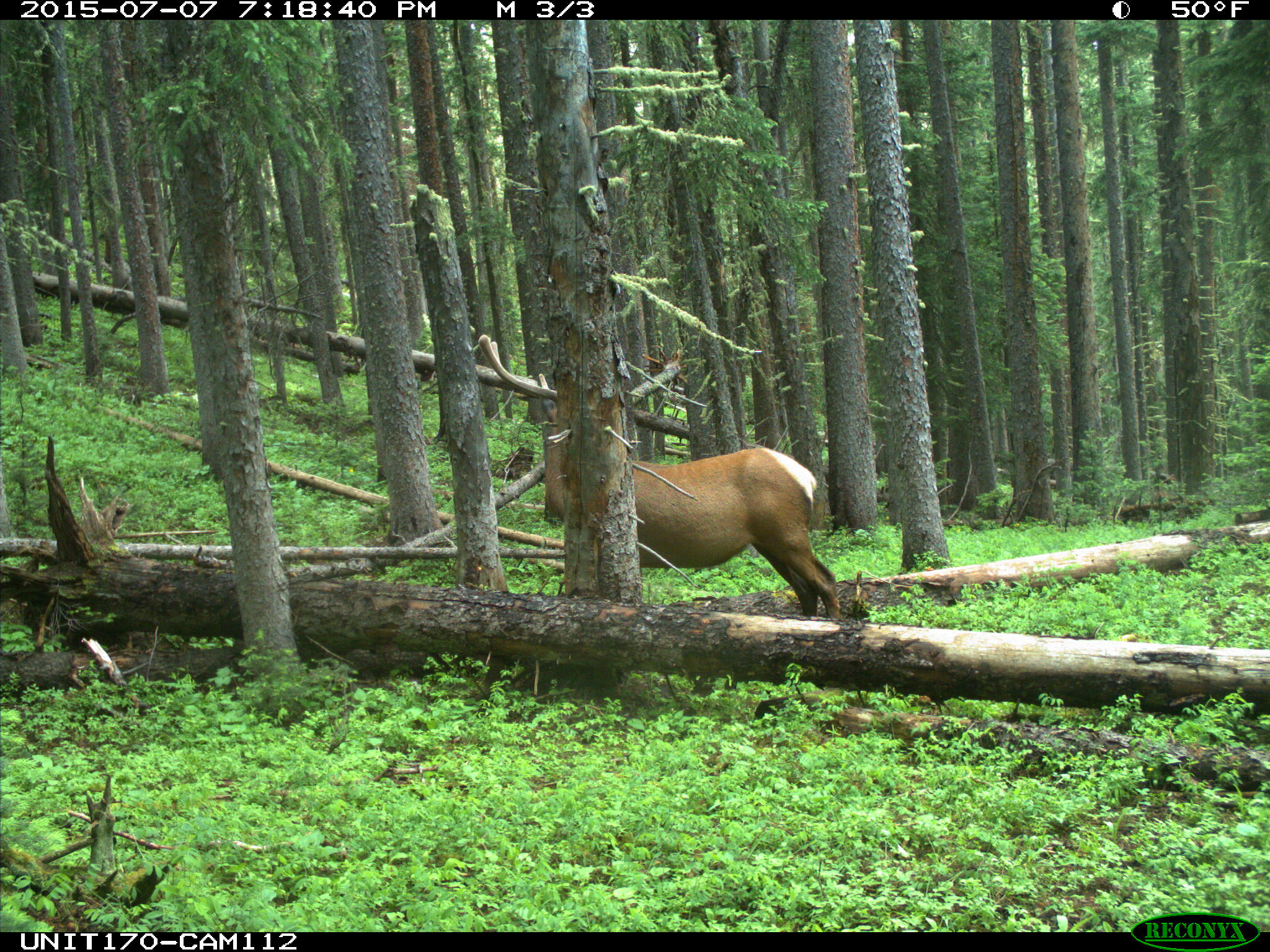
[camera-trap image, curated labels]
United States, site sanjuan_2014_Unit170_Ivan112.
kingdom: Animalia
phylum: Chordata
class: Mammalia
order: Artiodactyla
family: Cervidae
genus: Cervus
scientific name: Cervus elaphus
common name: red deer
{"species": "Cervus elaphus (red deer)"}